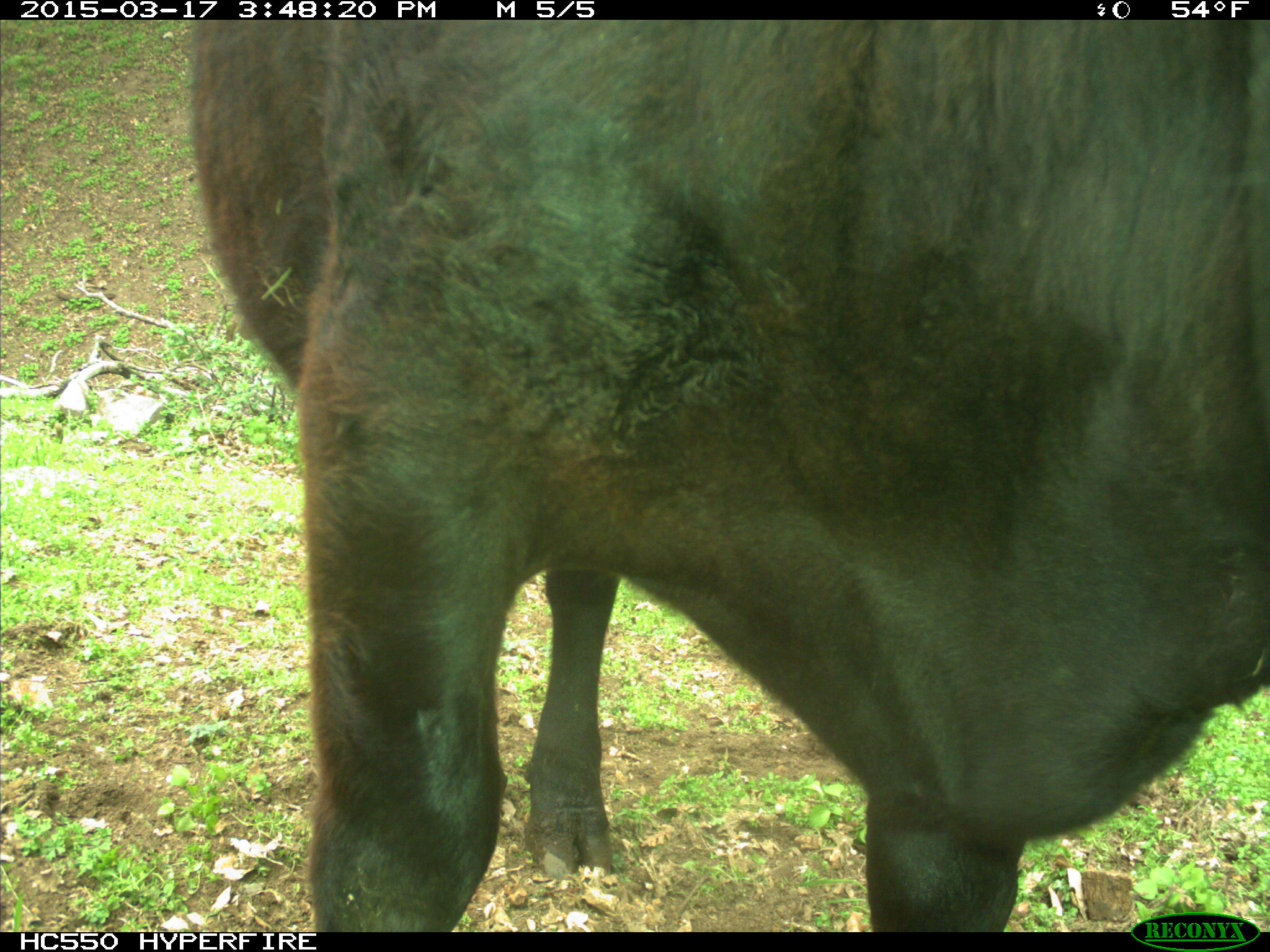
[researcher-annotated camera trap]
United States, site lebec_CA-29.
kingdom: Animalia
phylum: Chordata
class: Mammalia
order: Artiodactyla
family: Bovidae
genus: Bos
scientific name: Bos taurus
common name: domestic cow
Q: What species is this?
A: Bos taurus (domestic cow).